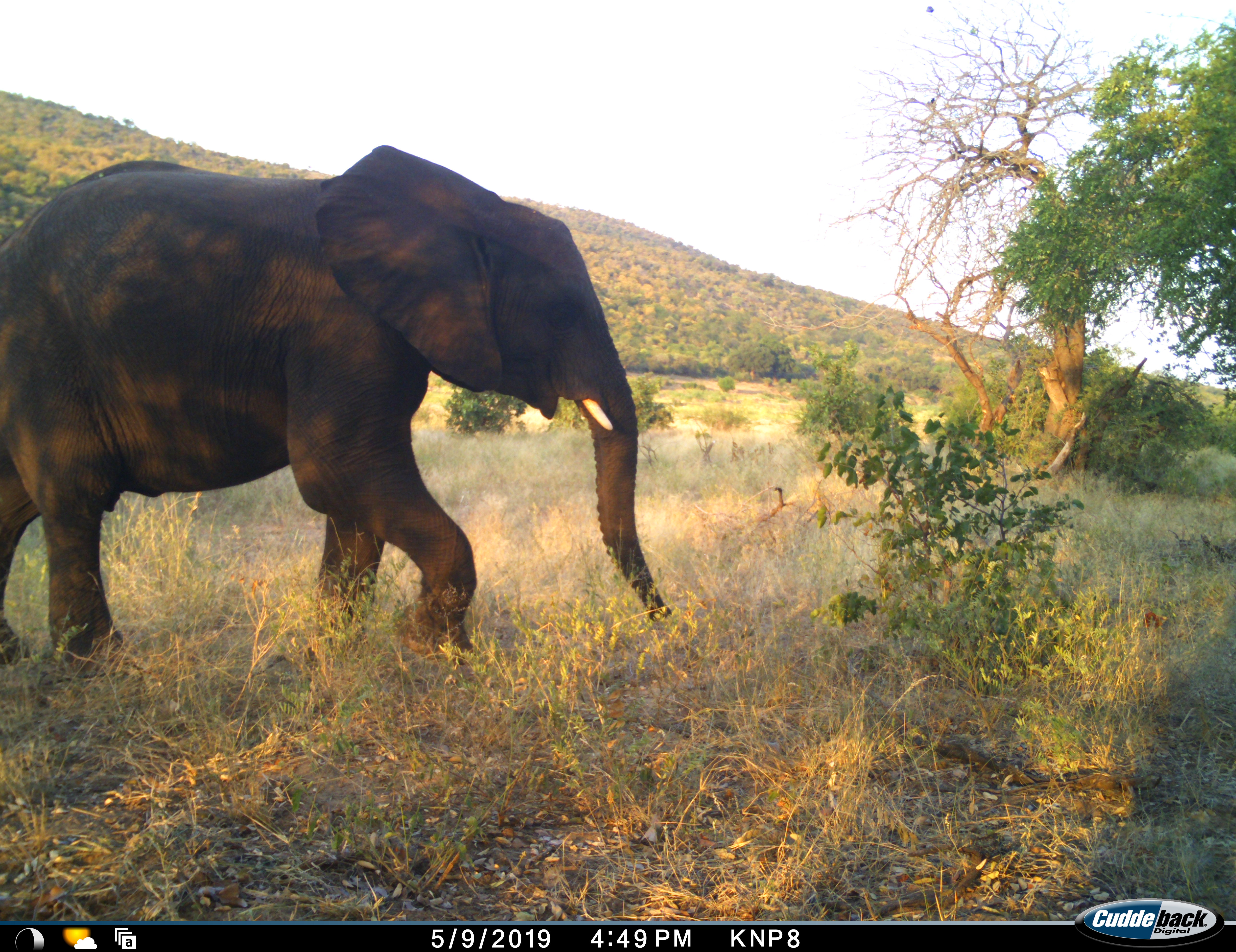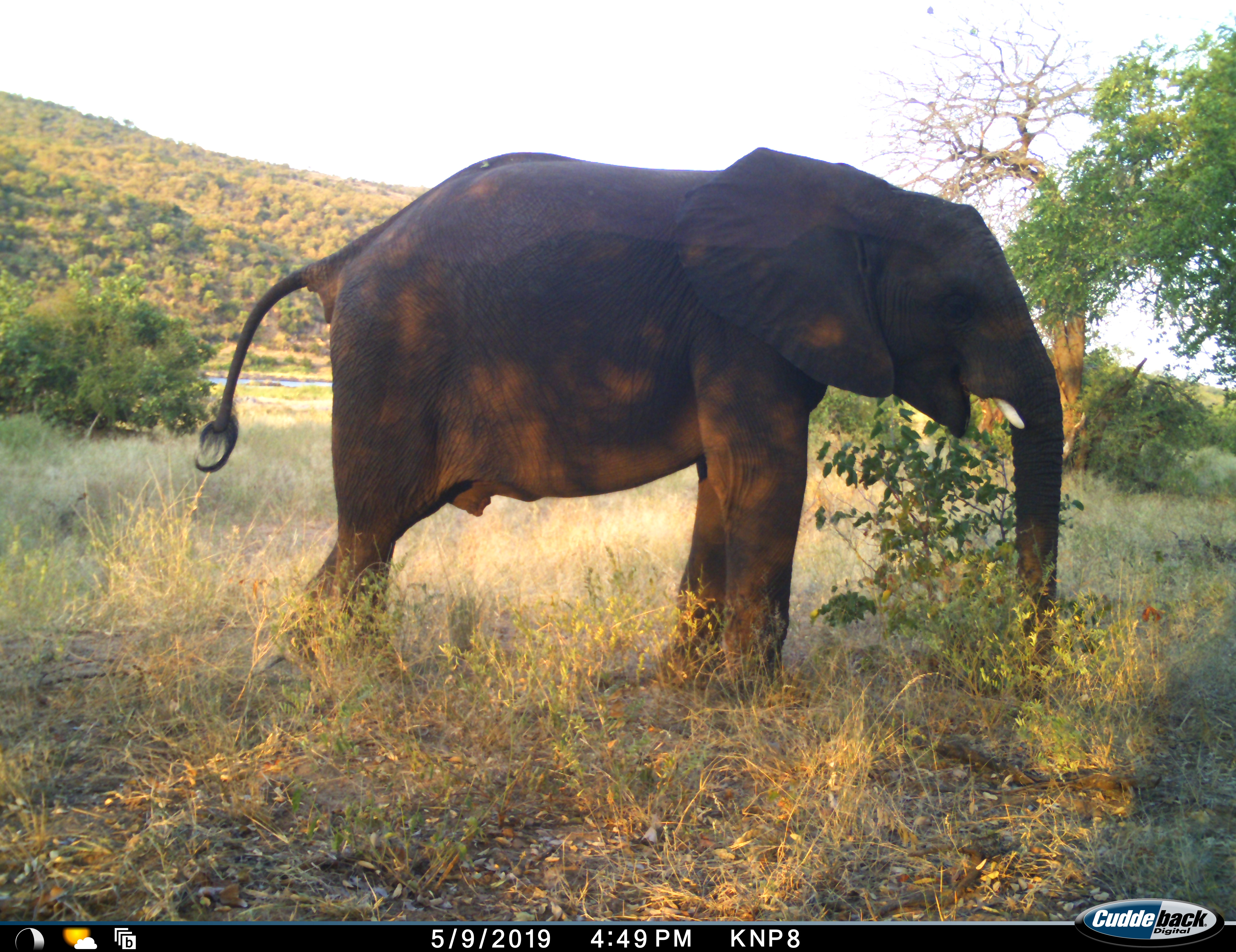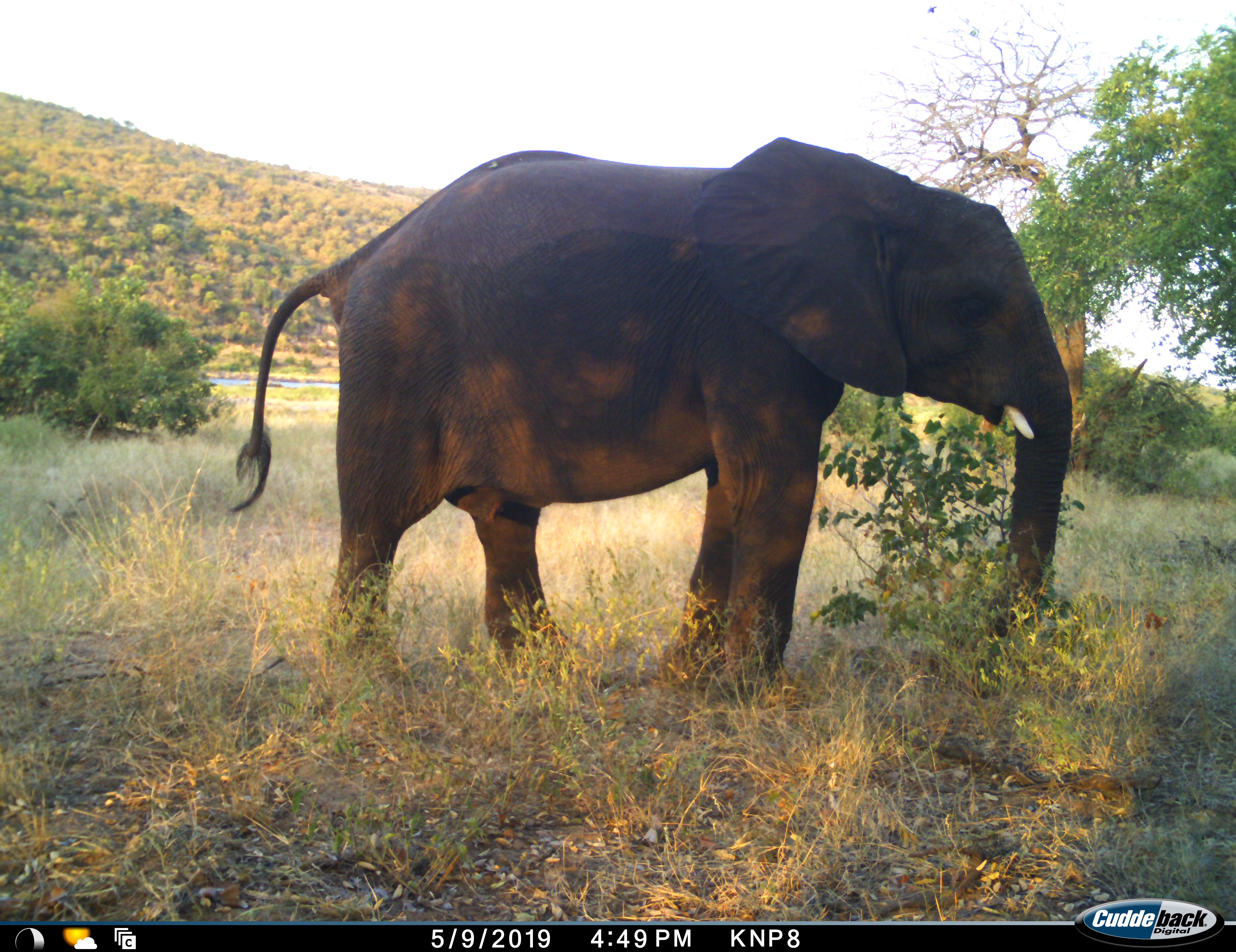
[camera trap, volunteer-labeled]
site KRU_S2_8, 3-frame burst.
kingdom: Animalia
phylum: Chordata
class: Mammalia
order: Proboscidea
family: Elephantidae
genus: Loxodonta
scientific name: Loxodonta africana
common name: african bush elephant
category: elephant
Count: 1.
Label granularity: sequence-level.